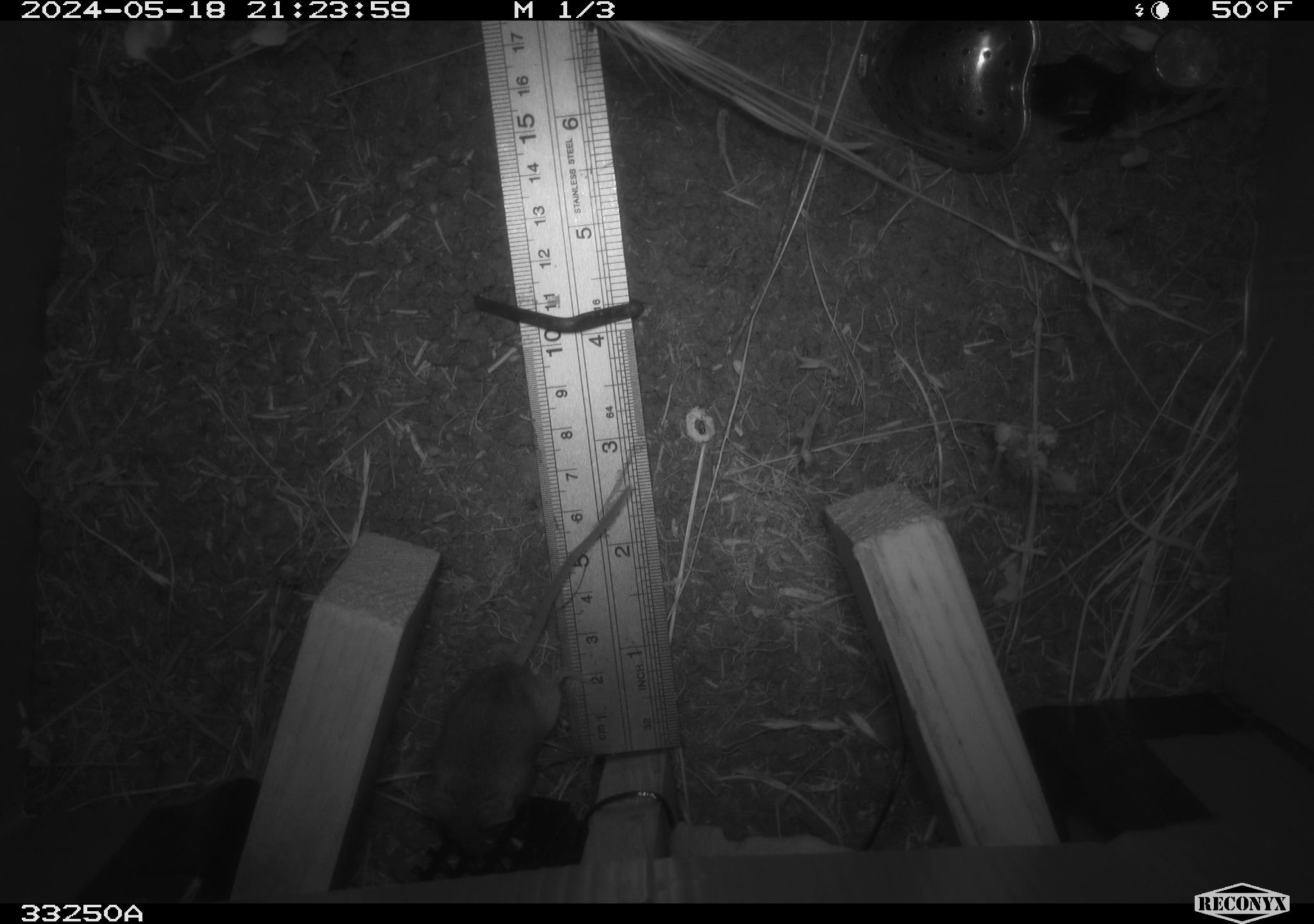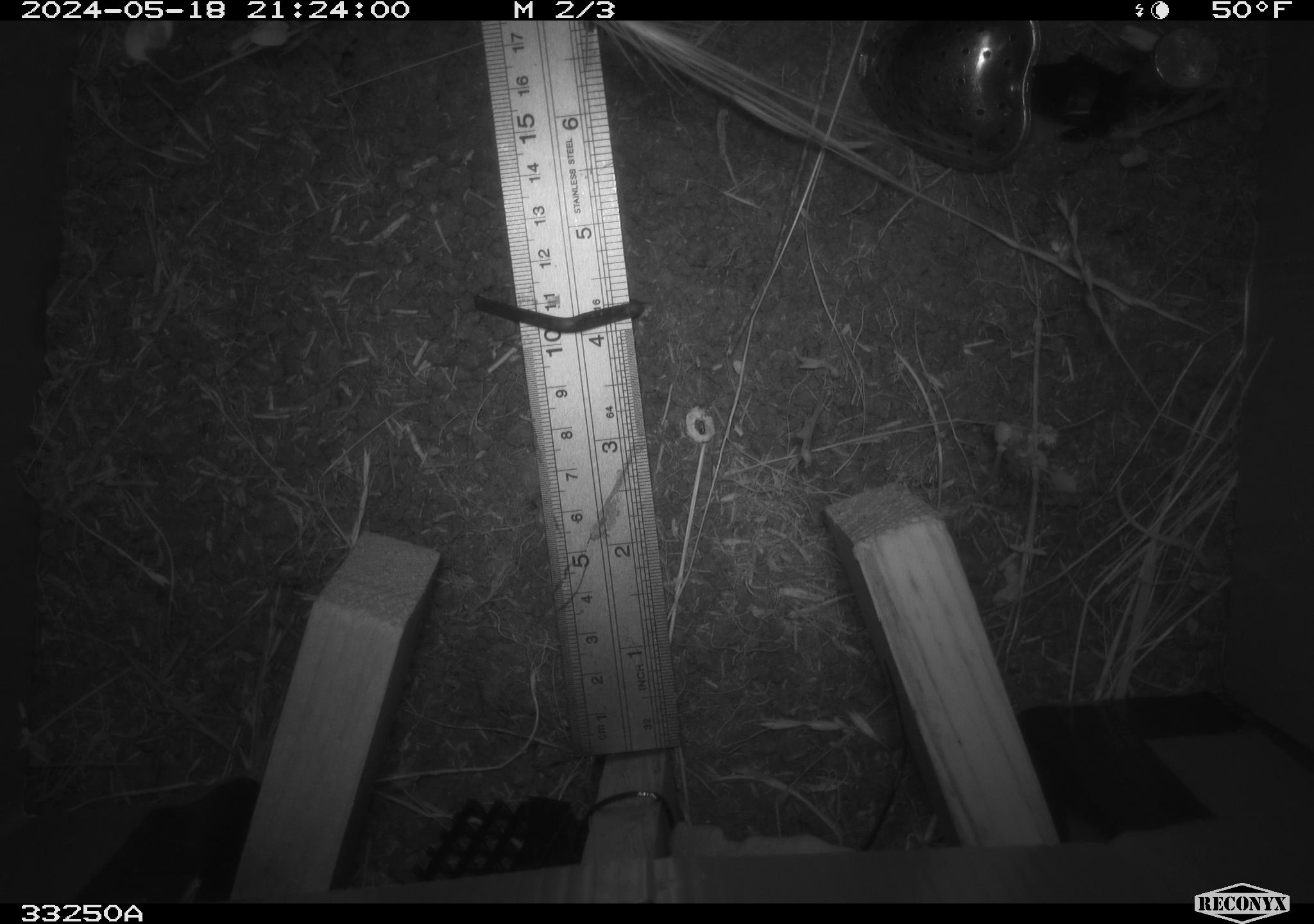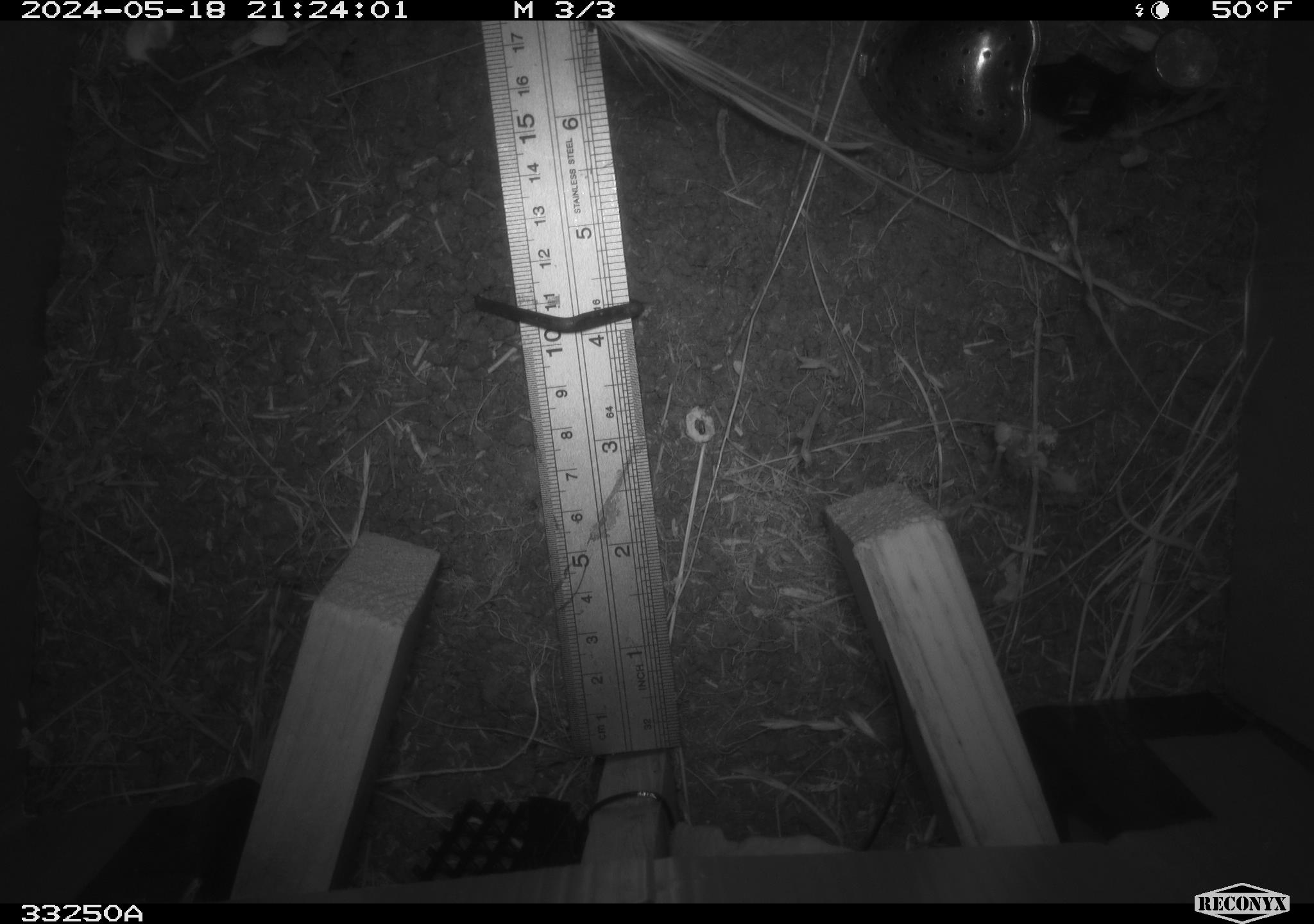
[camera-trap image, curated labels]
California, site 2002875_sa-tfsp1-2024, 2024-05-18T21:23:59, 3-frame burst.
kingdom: Animalia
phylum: Chordata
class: Mammalia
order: Rodentia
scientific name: Rodentia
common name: mouse species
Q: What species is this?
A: Mouse species (Rodentia).